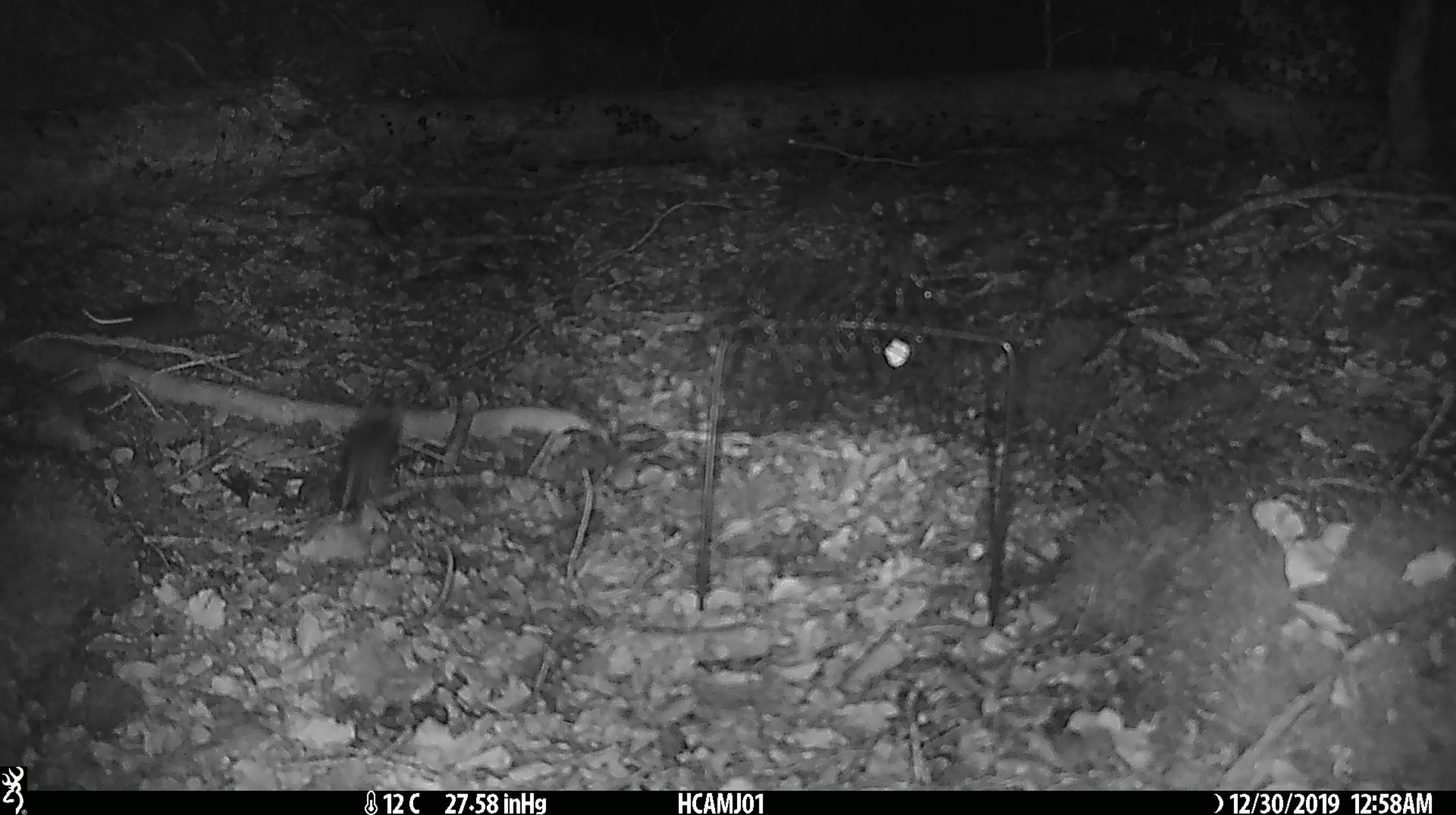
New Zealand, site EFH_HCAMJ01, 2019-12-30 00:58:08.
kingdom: Animalia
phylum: Chordata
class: Mammalia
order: Rodentia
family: Muridae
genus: Mus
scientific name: Mus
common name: mouse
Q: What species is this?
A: Mouse (Mus).